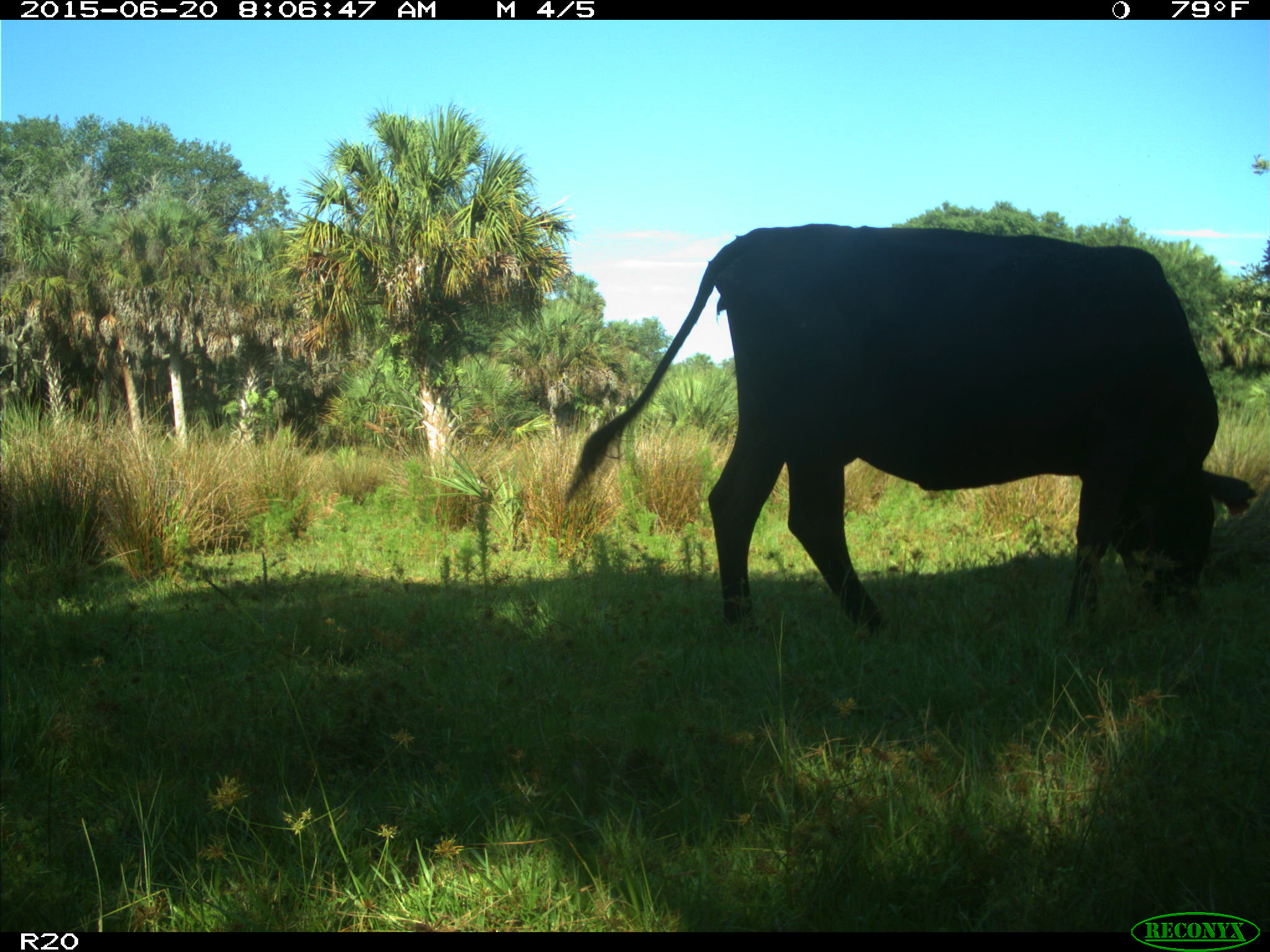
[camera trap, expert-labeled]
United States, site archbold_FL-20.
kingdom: Animalia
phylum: Chordata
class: Mammalia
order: Artiodactyla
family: Bovidae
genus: Bos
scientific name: Bos taurus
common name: domestic cow